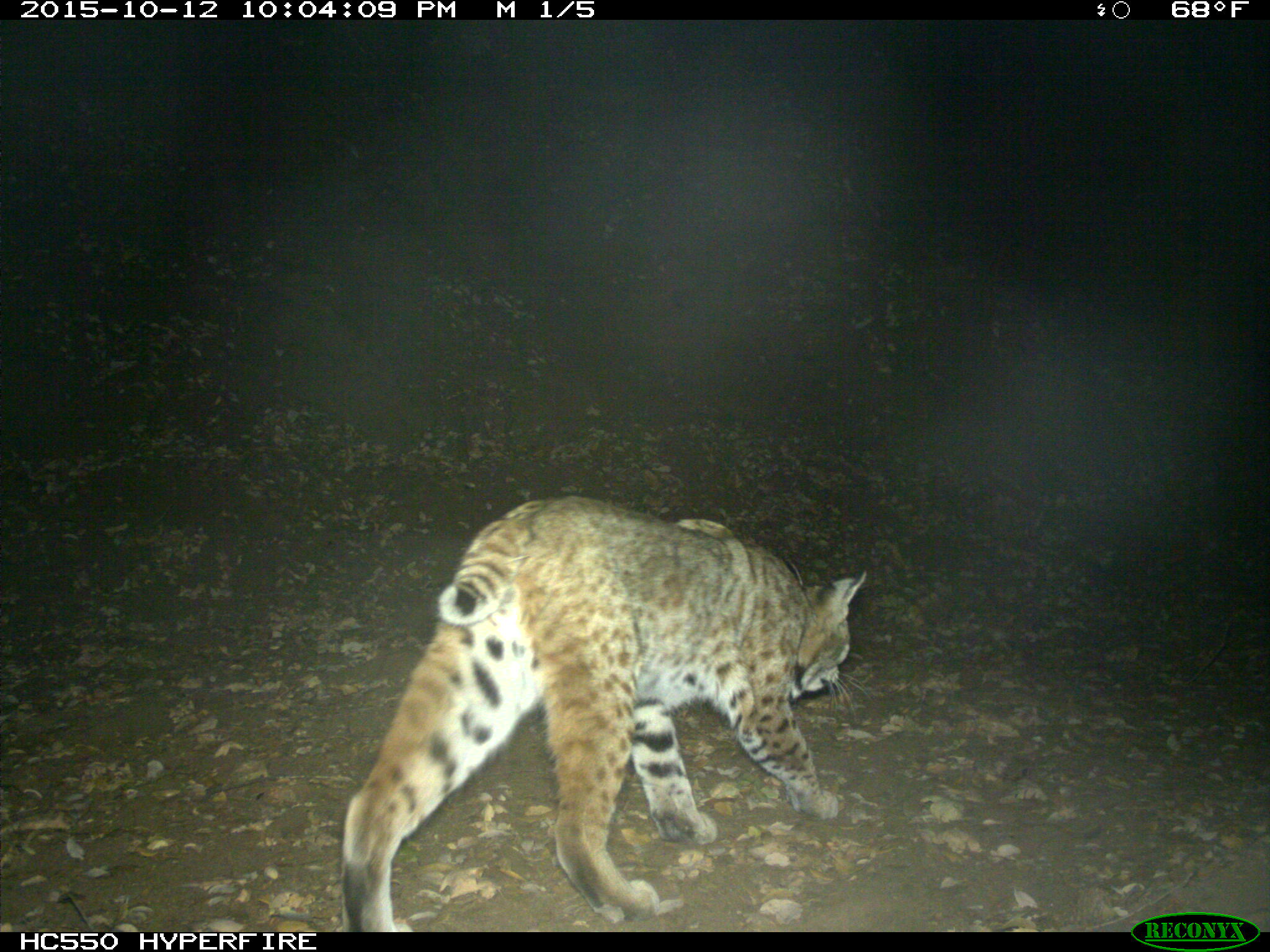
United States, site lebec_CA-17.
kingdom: Animalia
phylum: Chordata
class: Mammalia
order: Carnivora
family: Felidae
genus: Lynx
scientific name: Lynx rufus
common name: bobcat